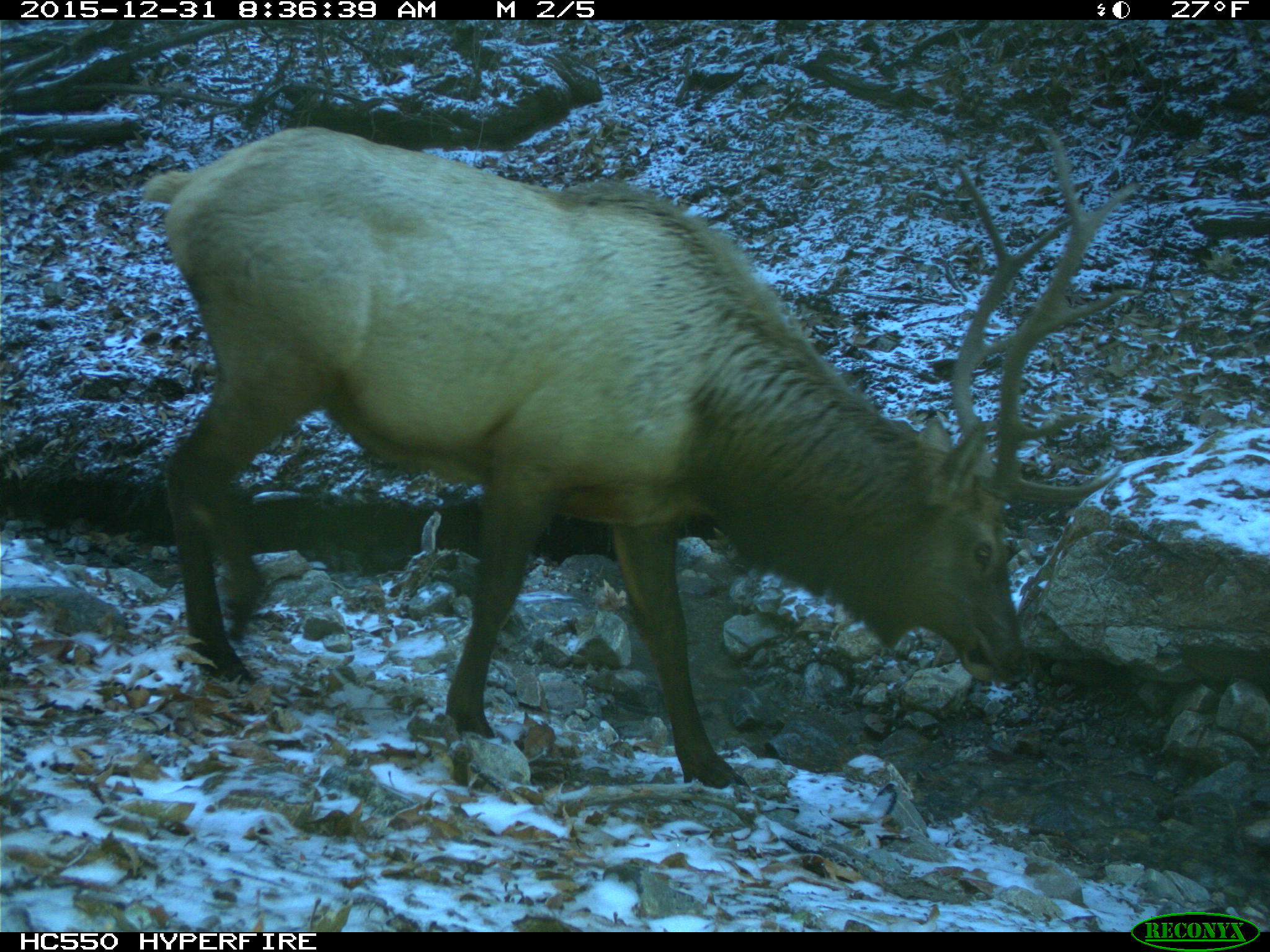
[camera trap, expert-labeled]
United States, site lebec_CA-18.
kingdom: Animalia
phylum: Chordata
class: Mammalia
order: Artiodactyla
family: Cervidae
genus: Cervus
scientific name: Cervus canadensis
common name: elk